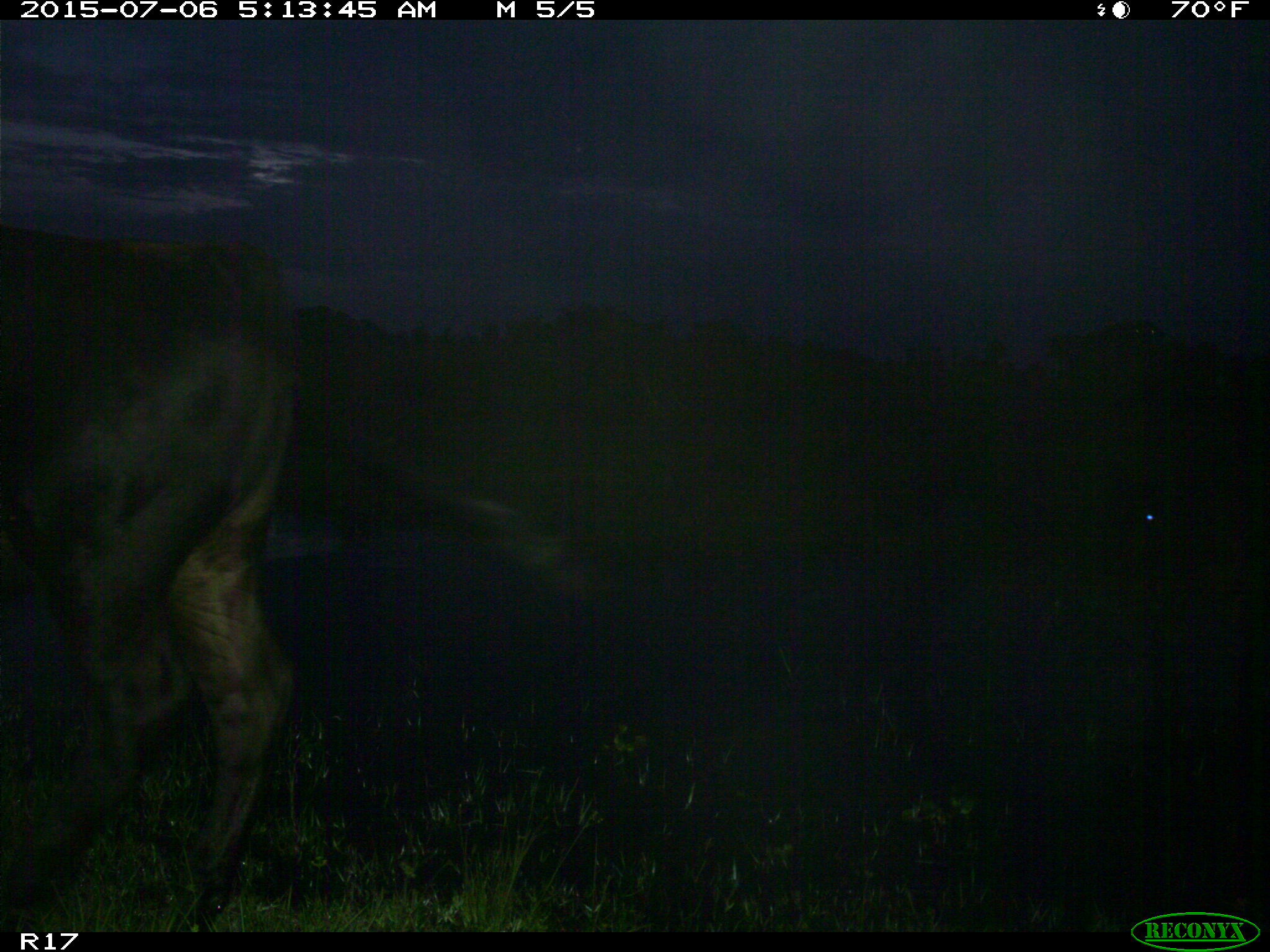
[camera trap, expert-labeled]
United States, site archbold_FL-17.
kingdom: Animalia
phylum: Chordata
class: Mammalia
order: Artiodactyla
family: Bovidae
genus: Bos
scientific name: Bos taurus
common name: domestic cow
Bos taurus (domestic cow).